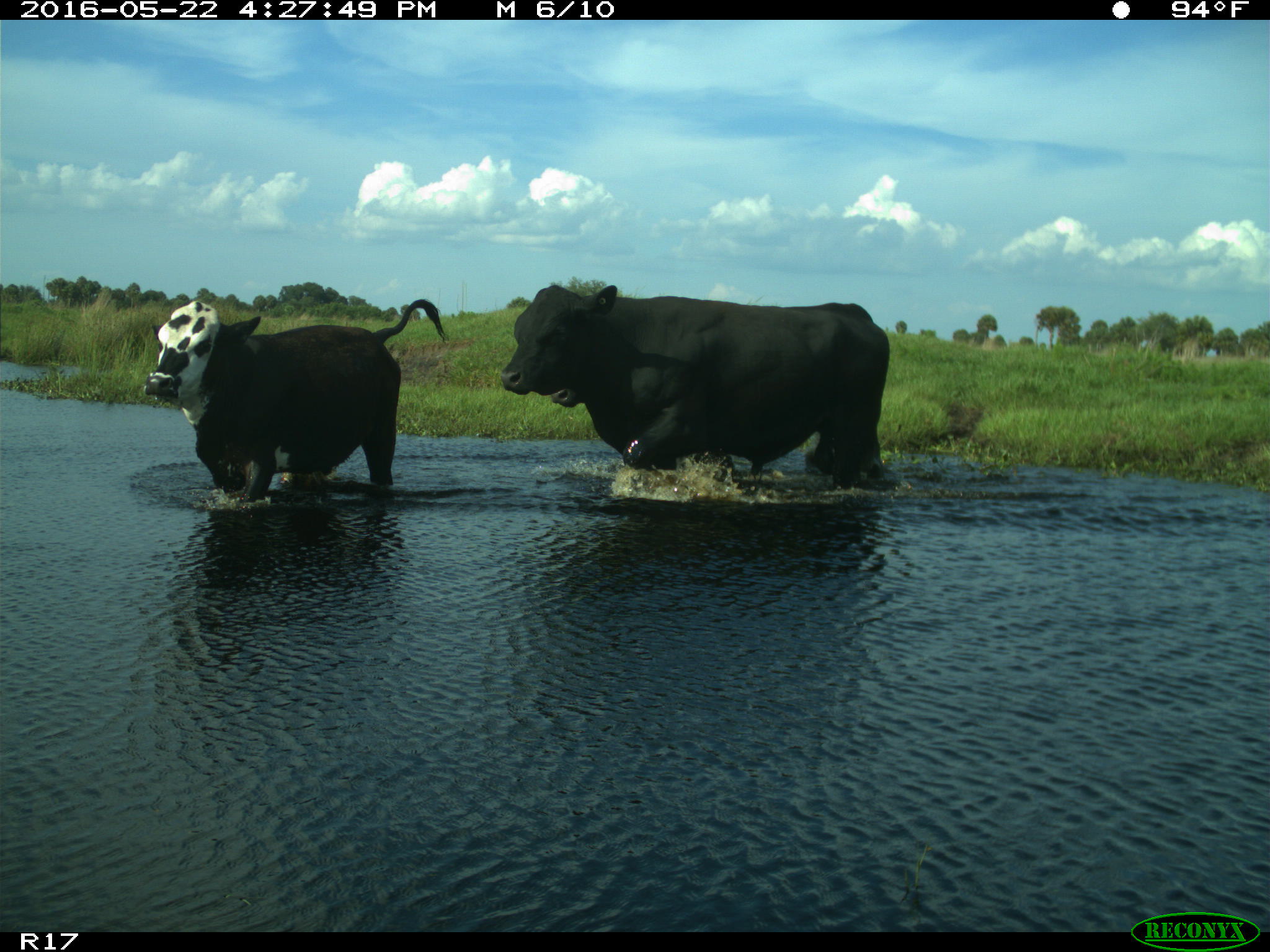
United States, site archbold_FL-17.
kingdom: Animalia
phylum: Chordata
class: Mammalia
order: Artiodactyla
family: Bovidae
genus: Bos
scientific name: Bos taurus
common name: domestic cow